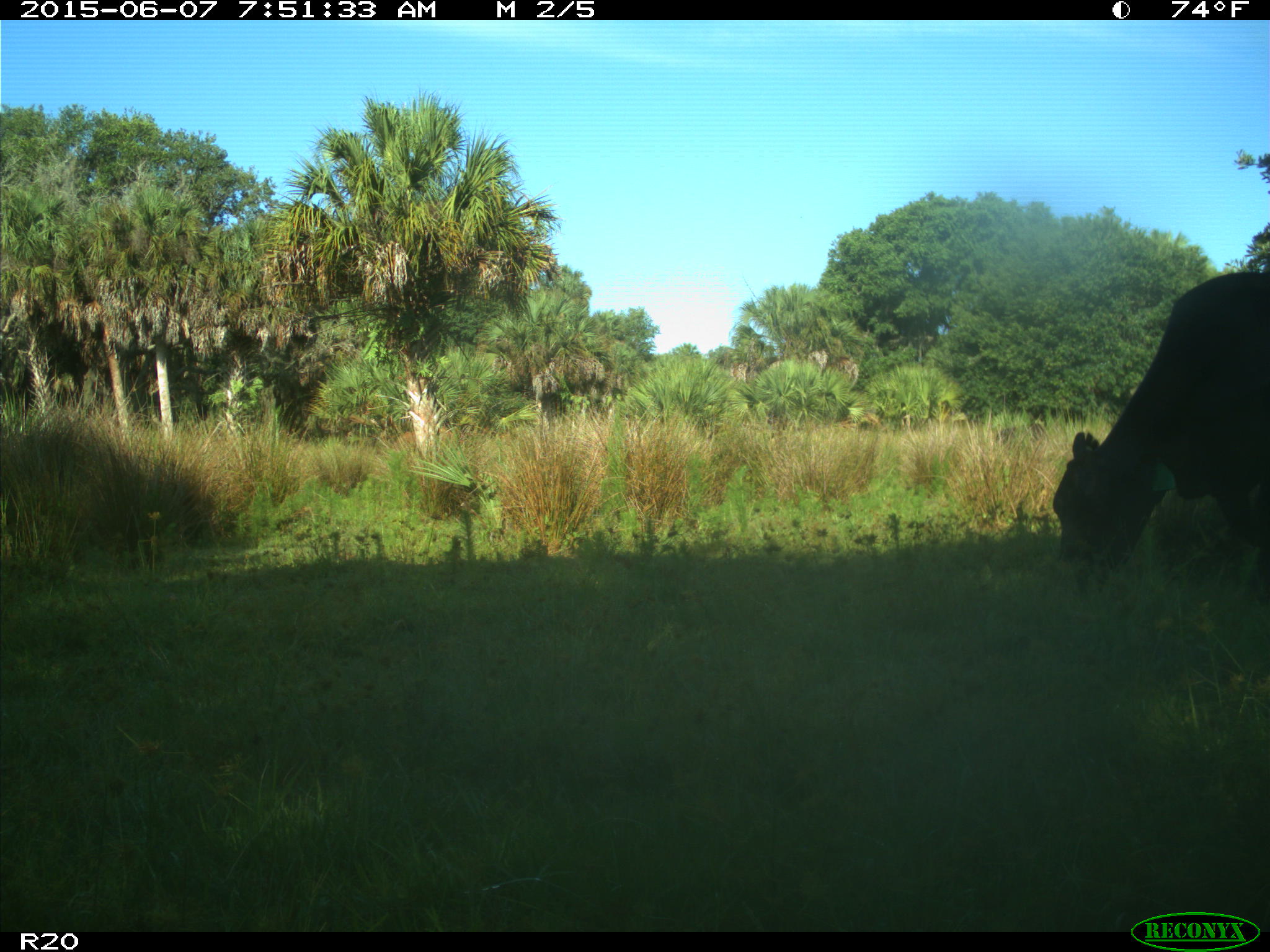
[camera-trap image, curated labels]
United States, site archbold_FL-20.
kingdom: Animalia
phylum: Chordata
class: Mammalia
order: Artiodactyla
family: Bovidae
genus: Bos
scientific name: Bos taurus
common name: domestic cow